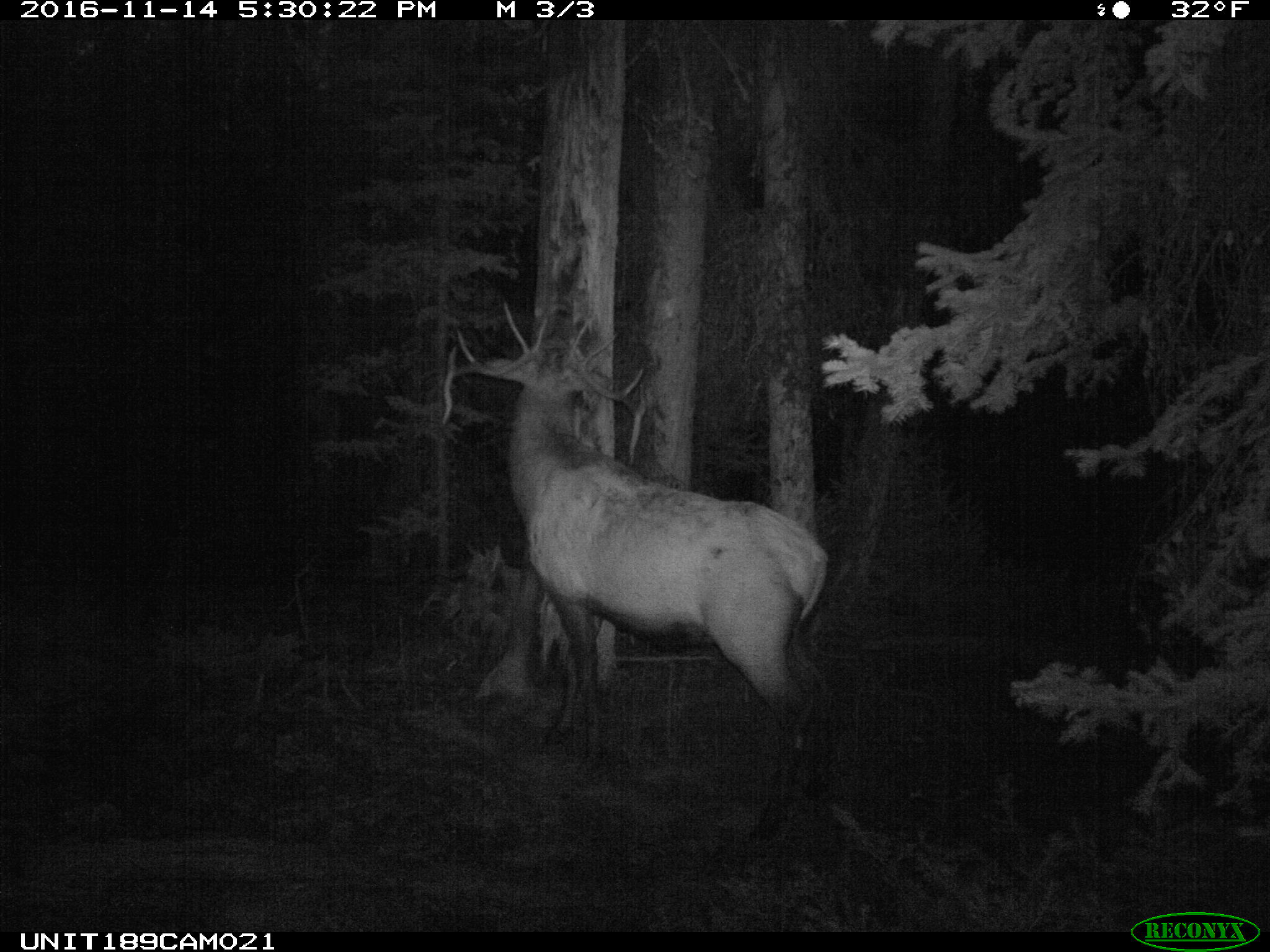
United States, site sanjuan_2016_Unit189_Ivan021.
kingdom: Animalia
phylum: Chordata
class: Mammalia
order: Artiodactyla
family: Cervidae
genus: Cervus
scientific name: Cervus elaphus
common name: red deer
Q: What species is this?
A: Cervus elaphus (red deer).